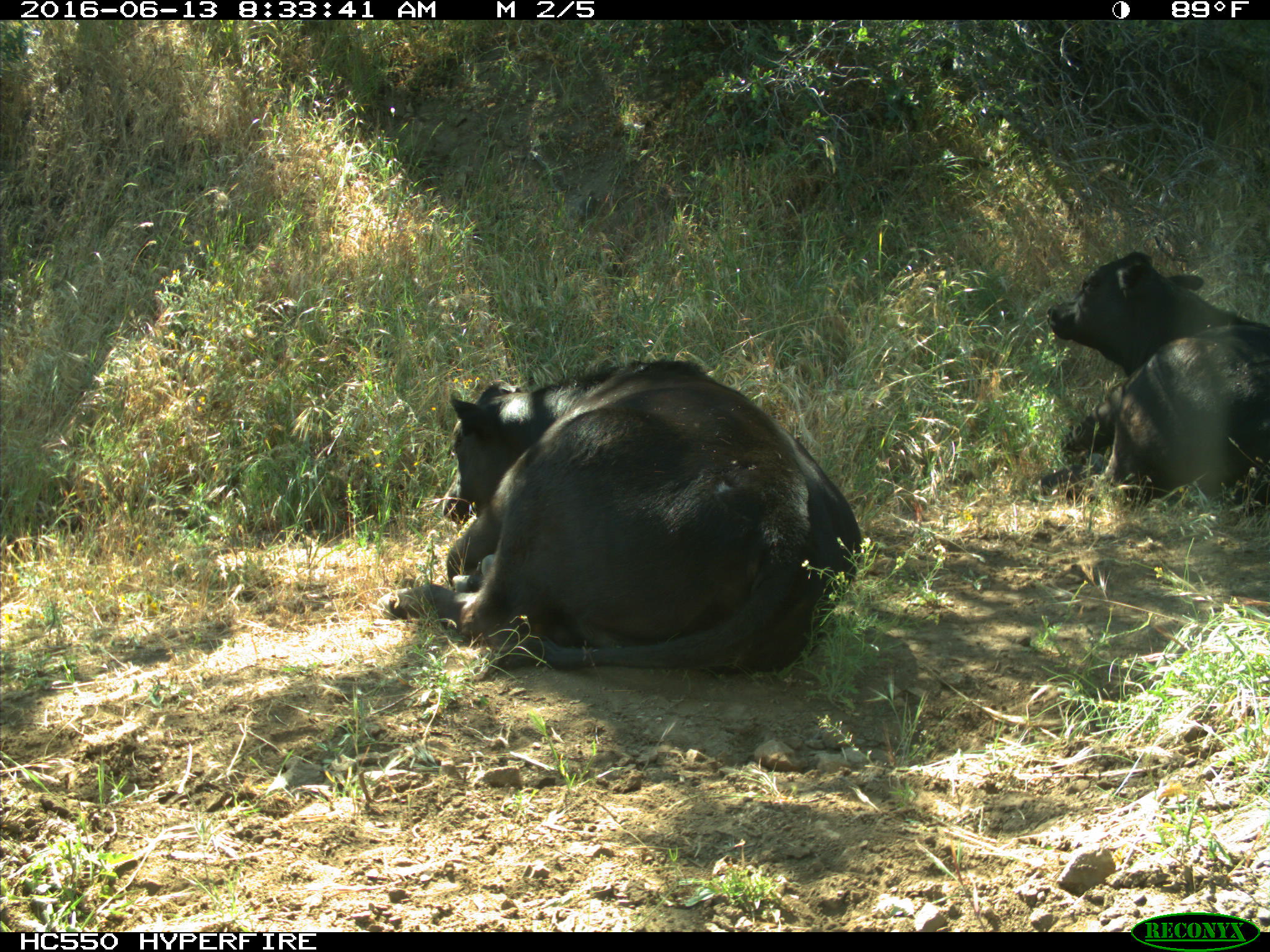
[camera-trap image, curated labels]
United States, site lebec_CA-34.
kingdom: Animalia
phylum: Chordata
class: Mammalia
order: Artiodactyla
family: Bovidae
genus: Bos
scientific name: Bos taurus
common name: domestic cow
Bos taurus (domestic cow).